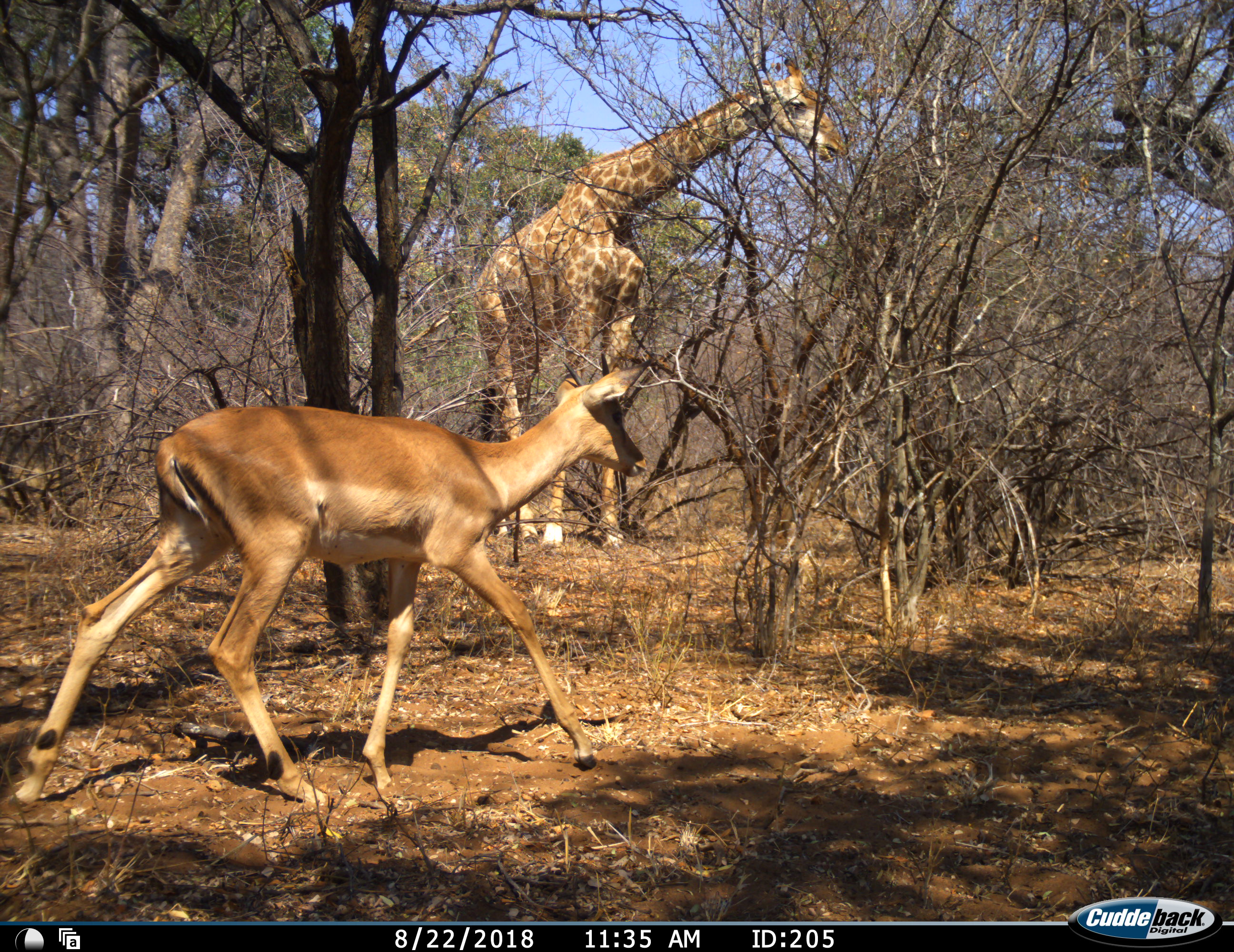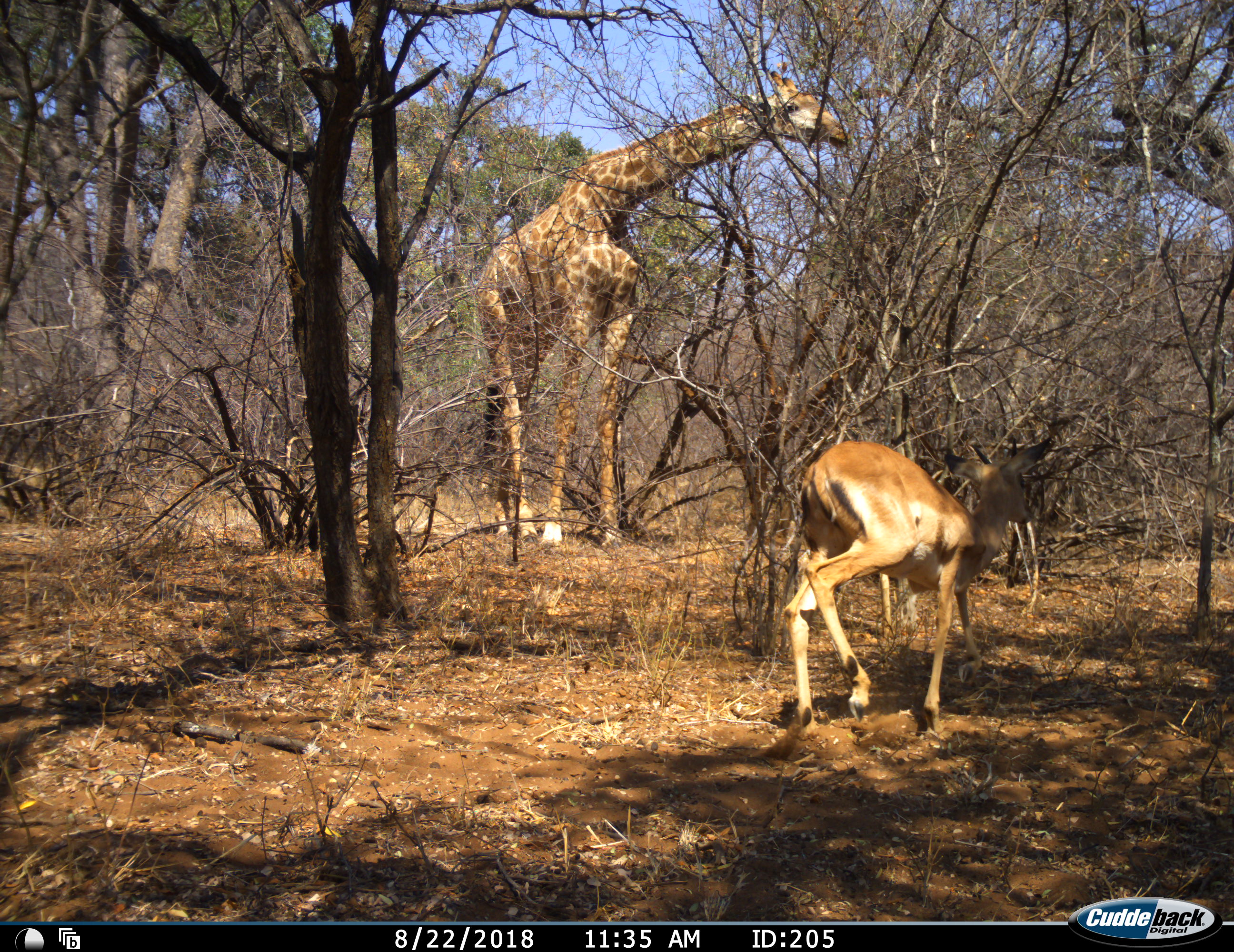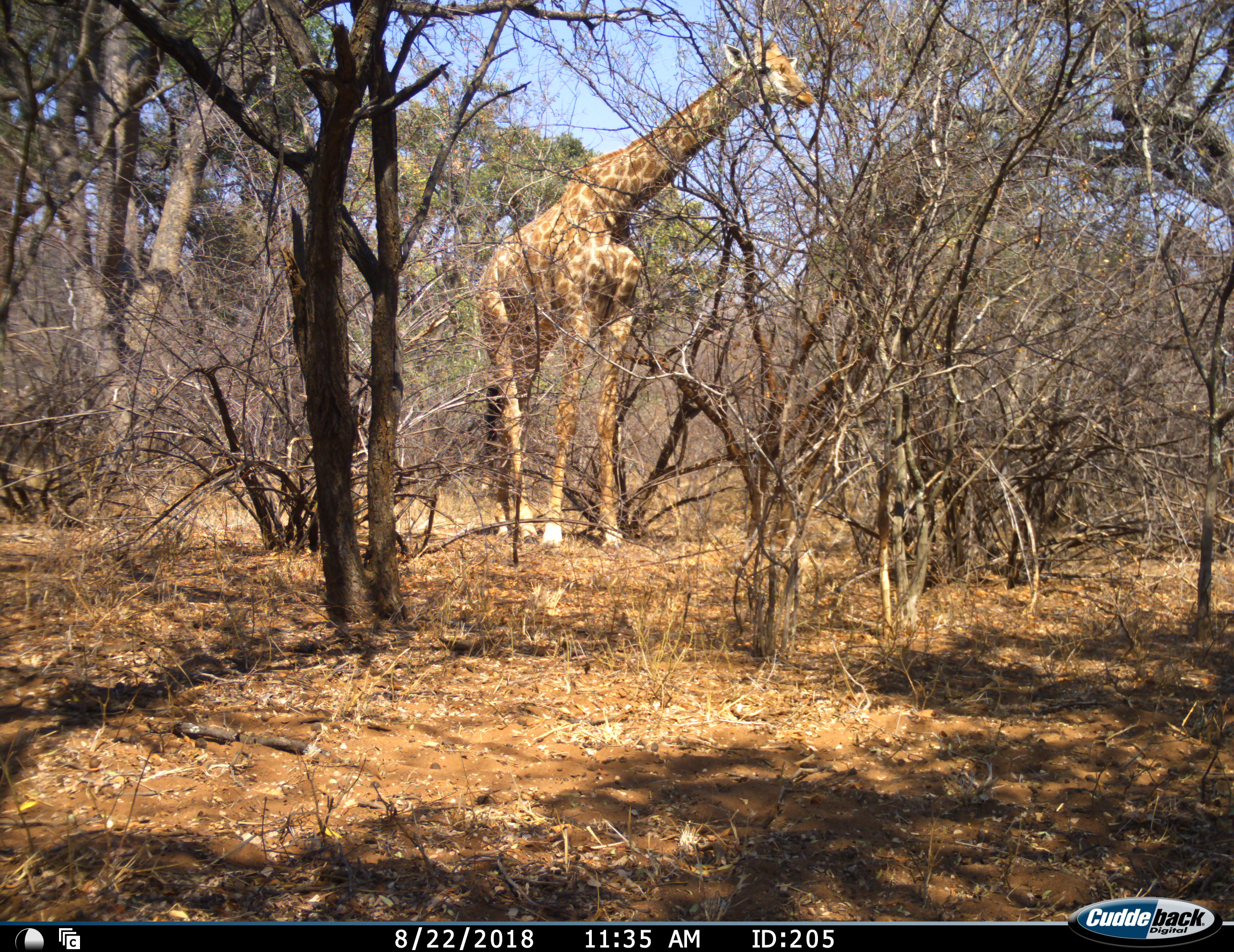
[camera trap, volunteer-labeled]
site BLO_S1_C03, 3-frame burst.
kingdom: Animalia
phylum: Chordata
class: Mammalia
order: Artiodactyla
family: Giraffidae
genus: Giraffa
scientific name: Giraffa camelopardalis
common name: giraffe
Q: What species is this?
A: Giraffe (Giraffa camelopardalis).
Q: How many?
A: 1.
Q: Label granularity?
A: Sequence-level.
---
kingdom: Animalia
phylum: Chordata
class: Mammalia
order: Artiodactyla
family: Bovidae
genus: Aepyceros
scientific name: Aepyceros melampus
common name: impala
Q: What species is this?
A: Impala (Aepyceros melampus).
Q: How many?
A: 1.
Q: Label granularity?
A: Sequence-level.